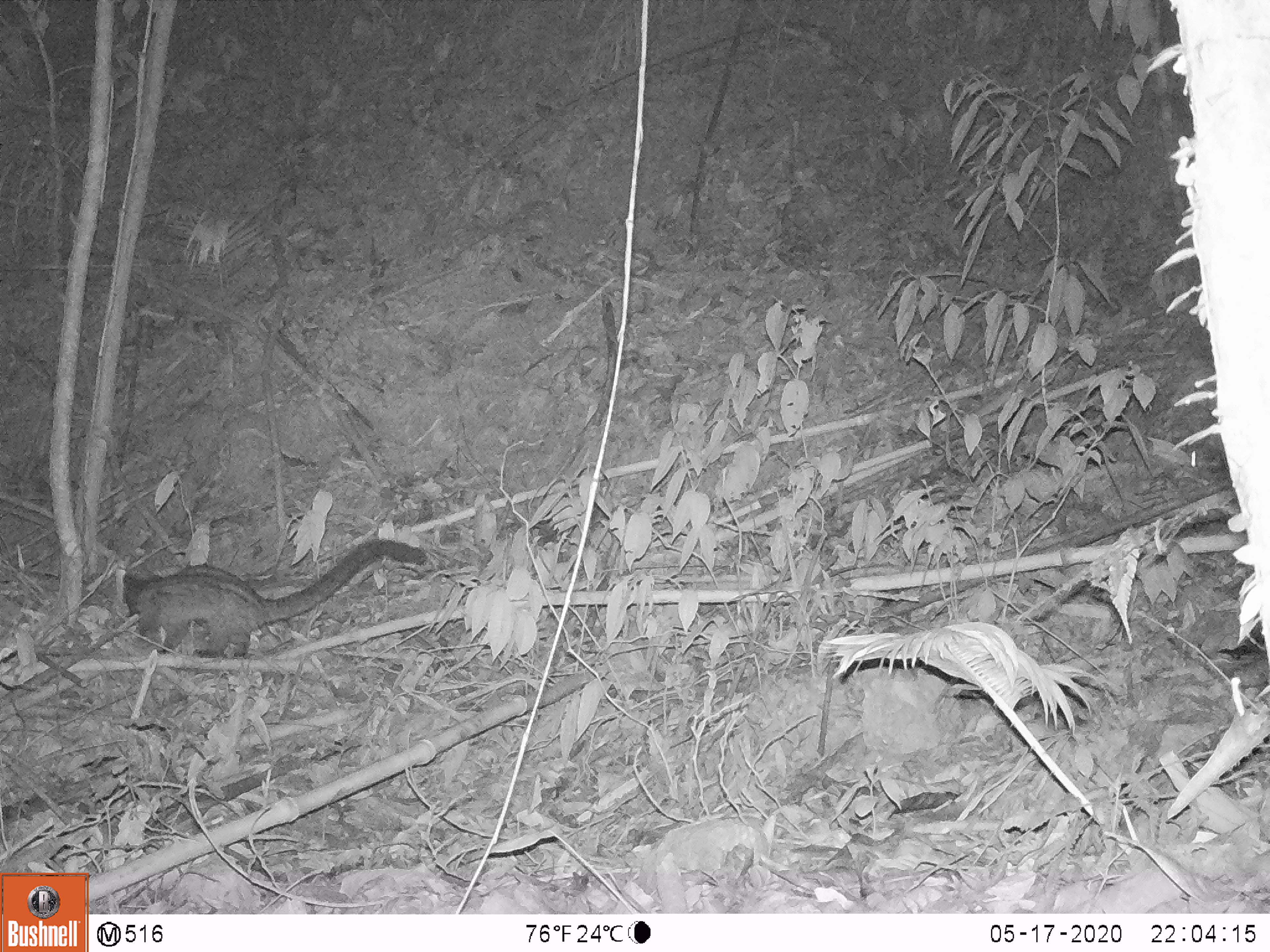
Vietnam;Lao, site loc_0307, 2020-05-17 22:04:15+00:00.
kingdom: Animalia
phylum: Chordata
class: Mammalia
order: Carnivora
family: Viverridae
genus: Paradoxurus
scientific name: Paradoxurus hermaphroditus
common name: common palm civet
Common palm civet (Paradoxurus hermaphroditus). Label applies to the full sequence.